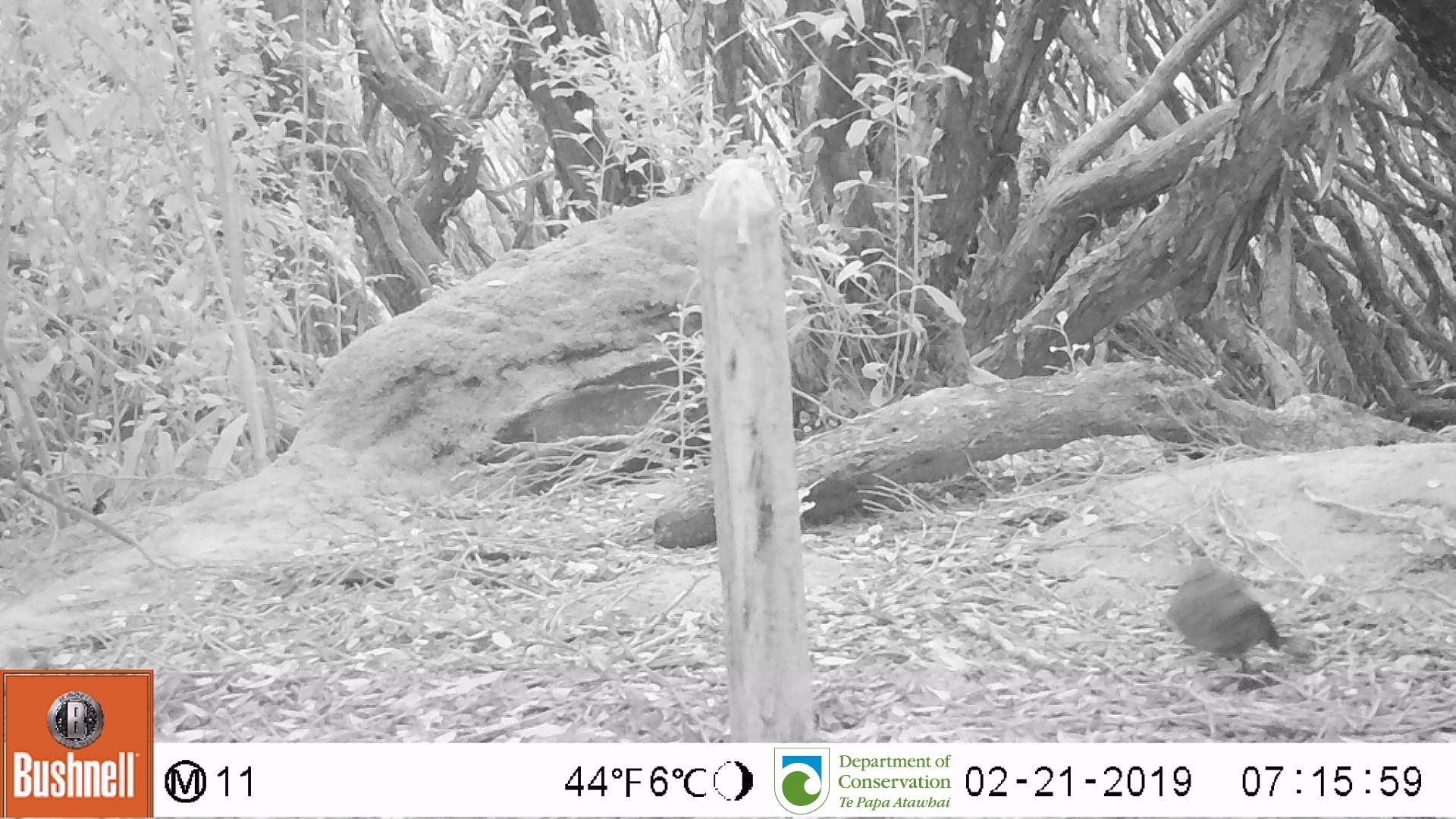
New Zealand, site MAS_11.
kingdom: Animalia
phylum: Chordata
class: Aves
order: Passeriformes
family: Turdidae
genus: Turdus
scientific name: Turdus merula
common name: eurasian blackbird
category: blackbird